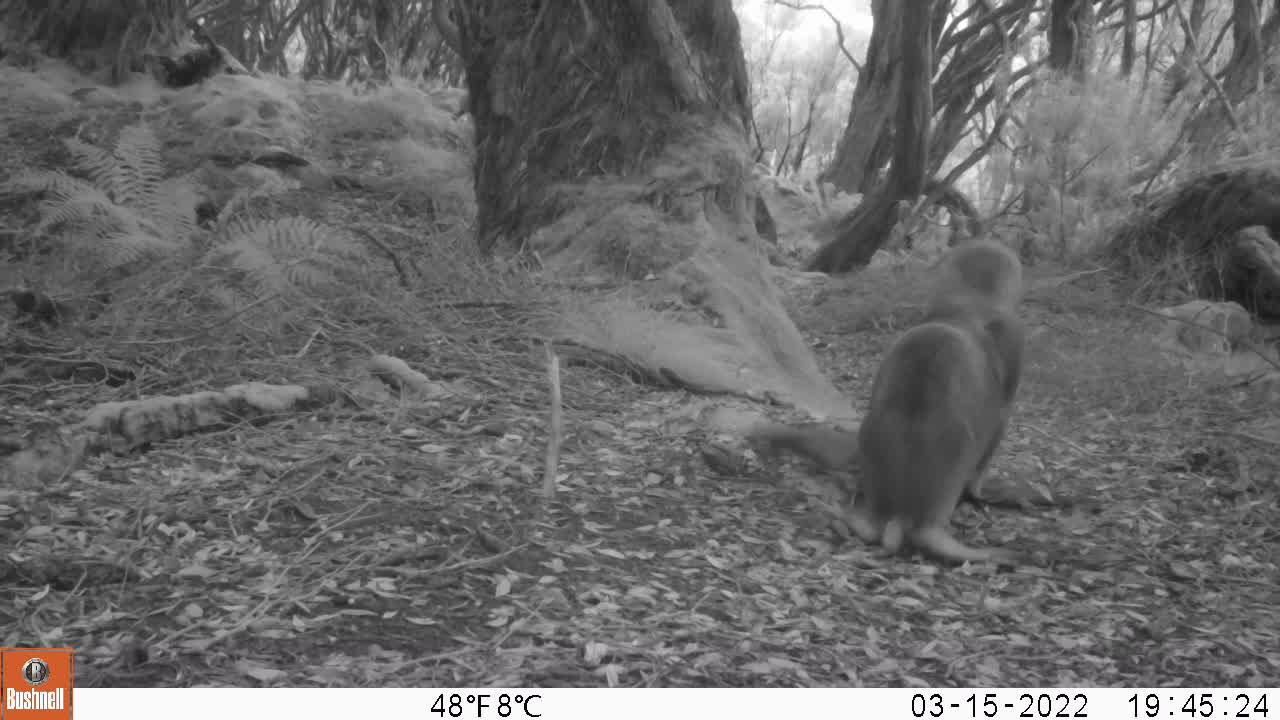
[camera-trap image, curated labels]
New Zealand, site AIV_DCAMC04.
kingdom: Animalia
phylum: Chordata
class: Mammalia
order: Carnivora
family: Otariidae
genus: Phocarctos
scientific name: Phocarctos hookeri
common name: new zealand sea lion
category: sealion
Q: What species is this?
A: Sealion (new zealand sea lion) (Phocarctos hookeri).